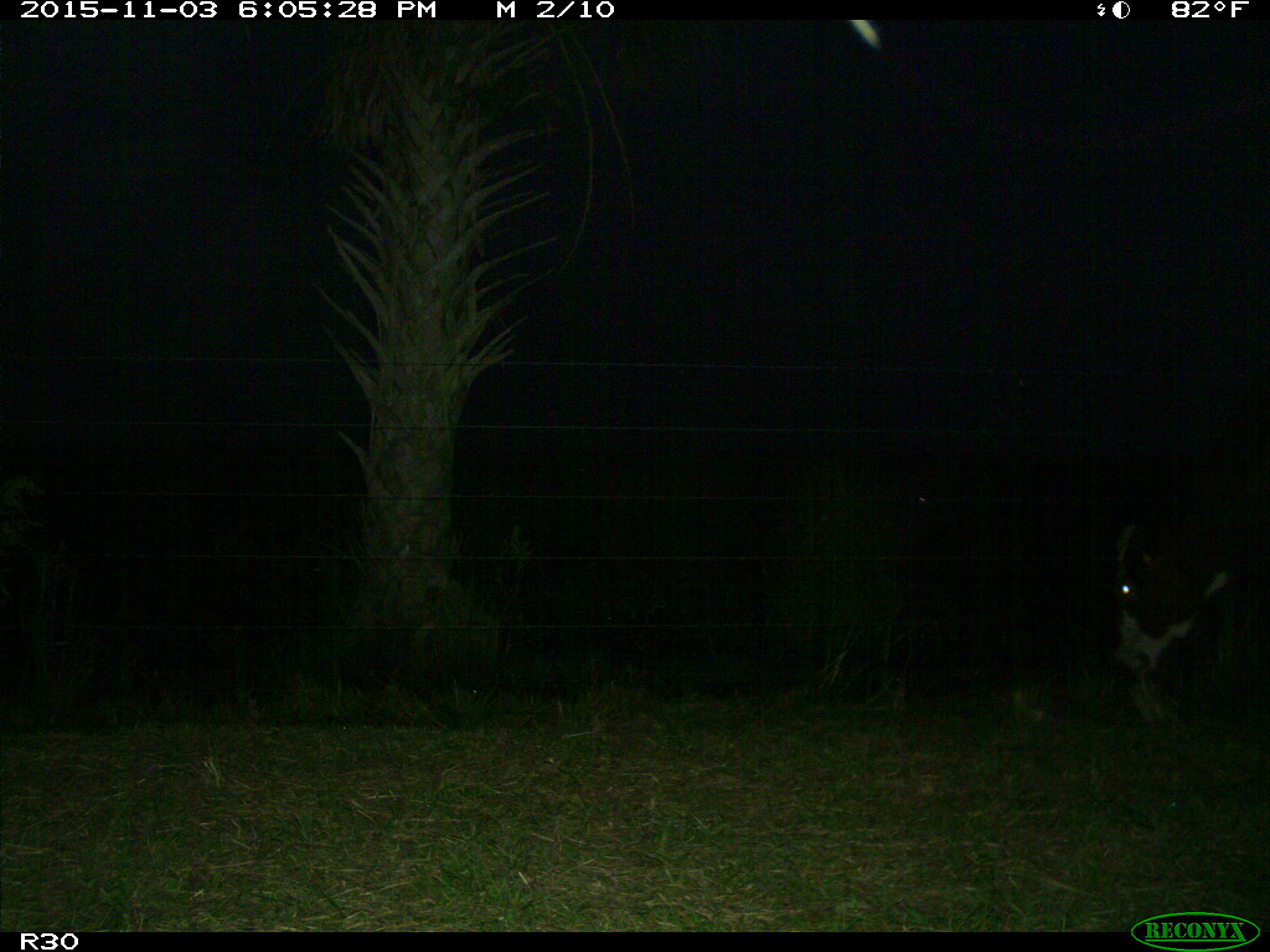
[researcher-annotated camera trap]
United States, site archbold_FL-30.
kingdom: Animalia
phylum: Chordata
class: Mammalia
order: Artiodactyla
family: Bovidae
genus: Bos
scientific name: Bos taurus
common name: domestic cow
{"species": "Bos taurus (domestic cow)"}